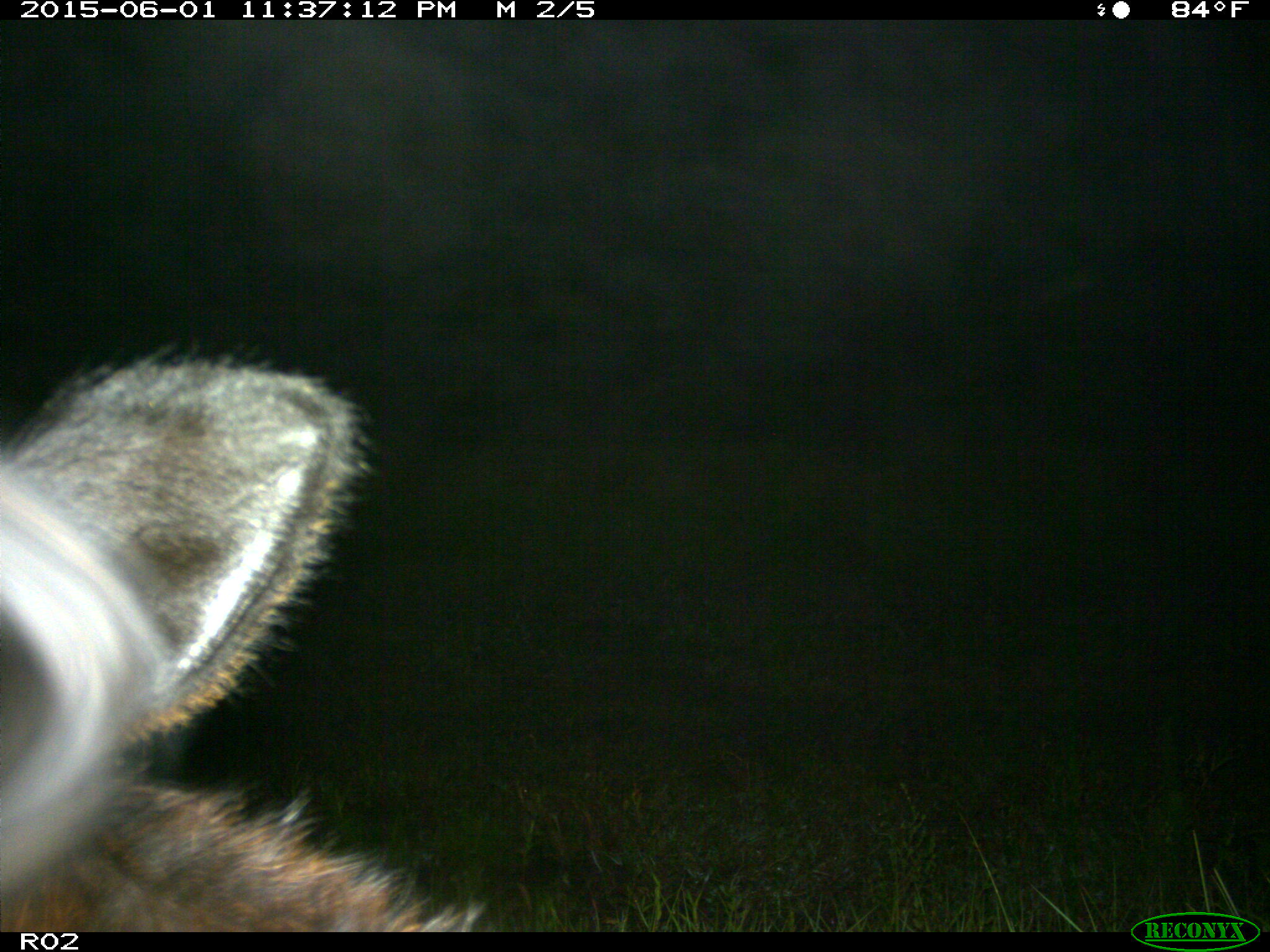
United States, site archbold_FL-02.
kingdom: Animalia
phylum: Chordata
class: Mammalia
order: Artiodactyla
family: Bovidae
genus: Bos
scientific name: Bos taurus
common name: domestic cow